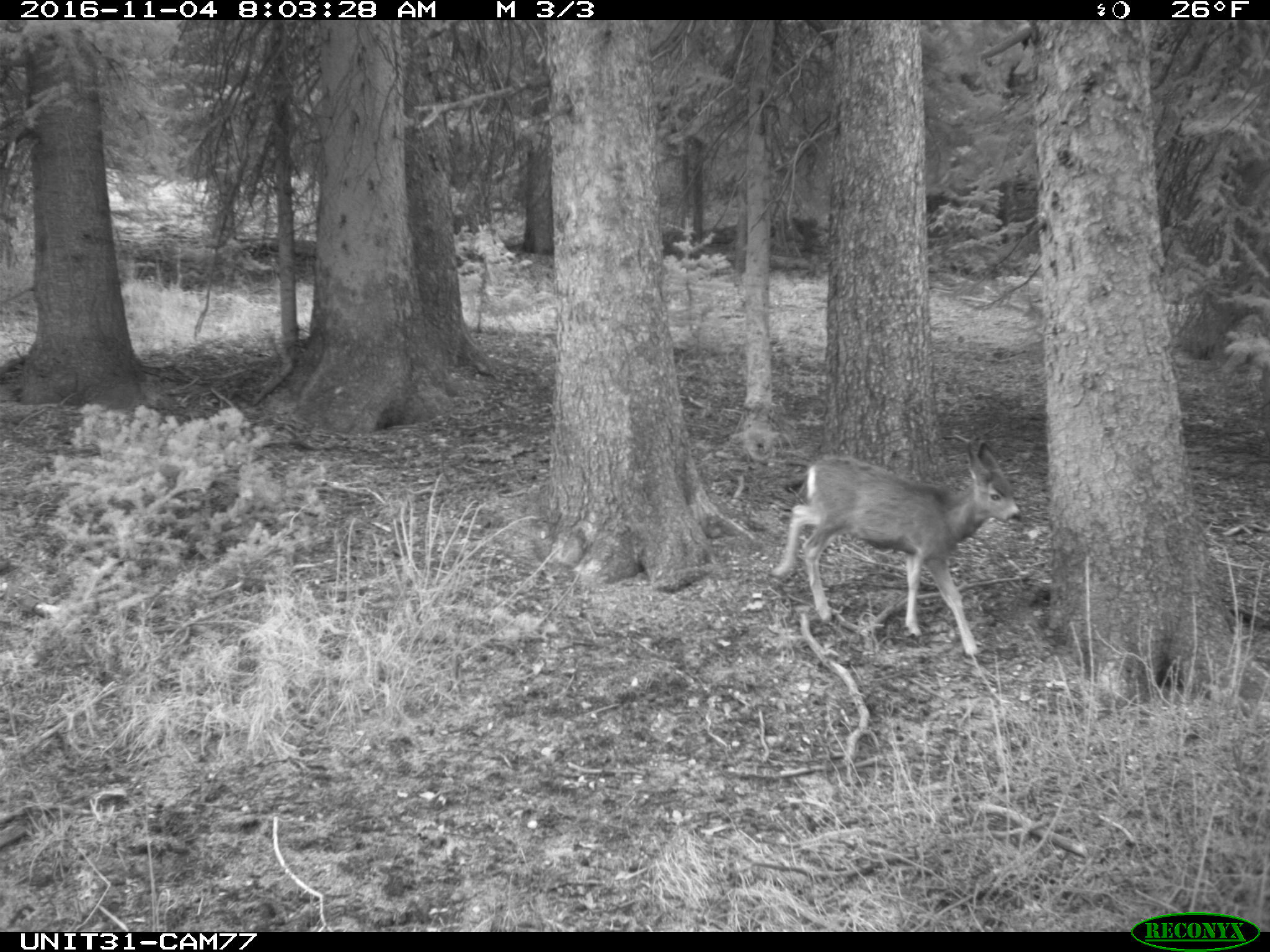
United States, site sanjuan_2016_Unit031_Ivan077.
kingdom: Animalia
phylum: Chordata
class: Mammalia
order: Artiodactyla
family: Cervidae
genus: Odocoileus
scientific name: Odocoileus hemionus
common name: mule deer